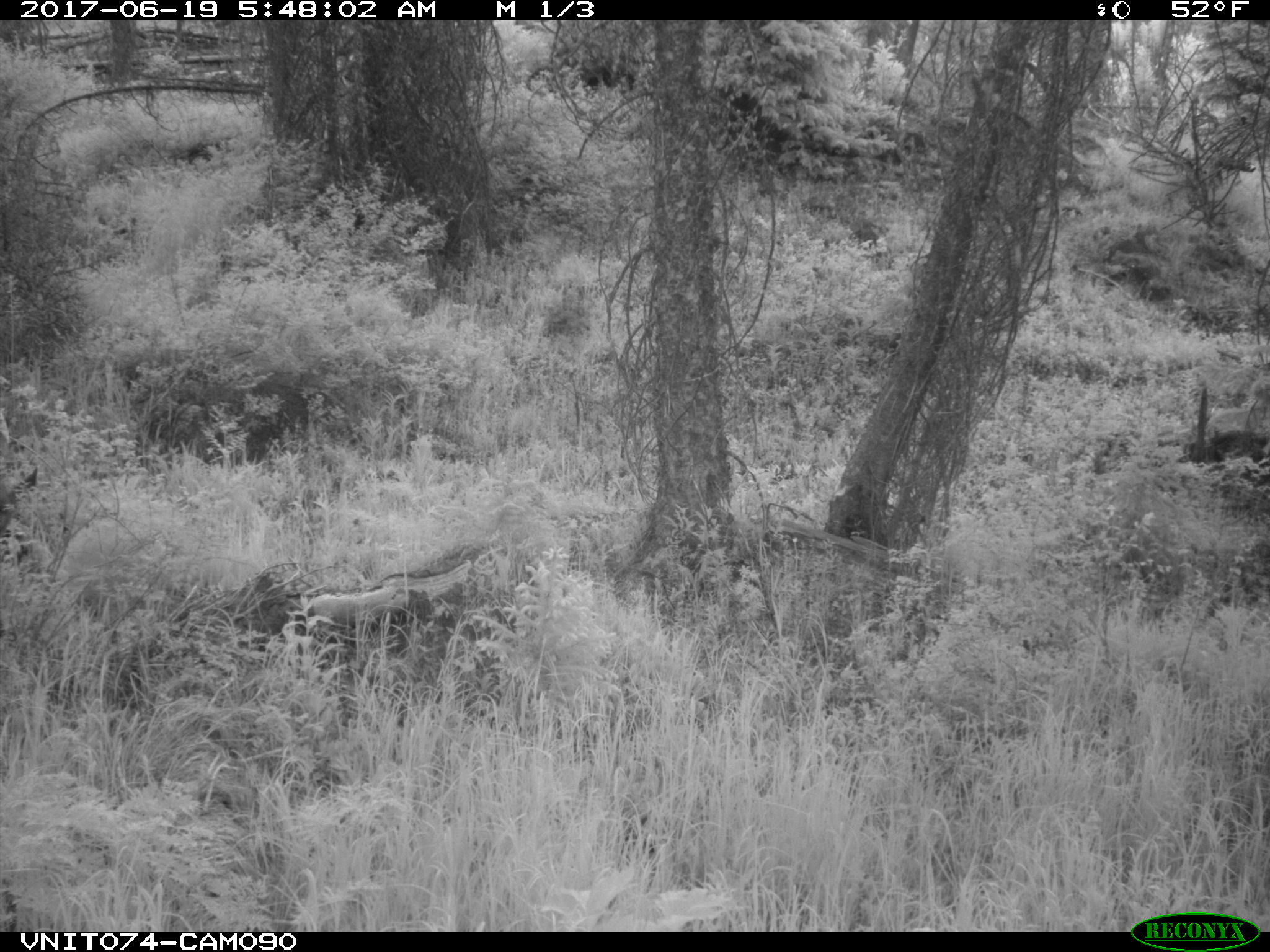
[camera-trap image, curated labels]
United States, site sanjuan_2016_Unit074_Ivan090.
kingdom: Animalia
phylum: Chordata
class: Mammalia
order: Artiodactyla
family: Cervidae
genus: Odocoileus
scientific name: Odocoileus hemionus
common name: mule deer